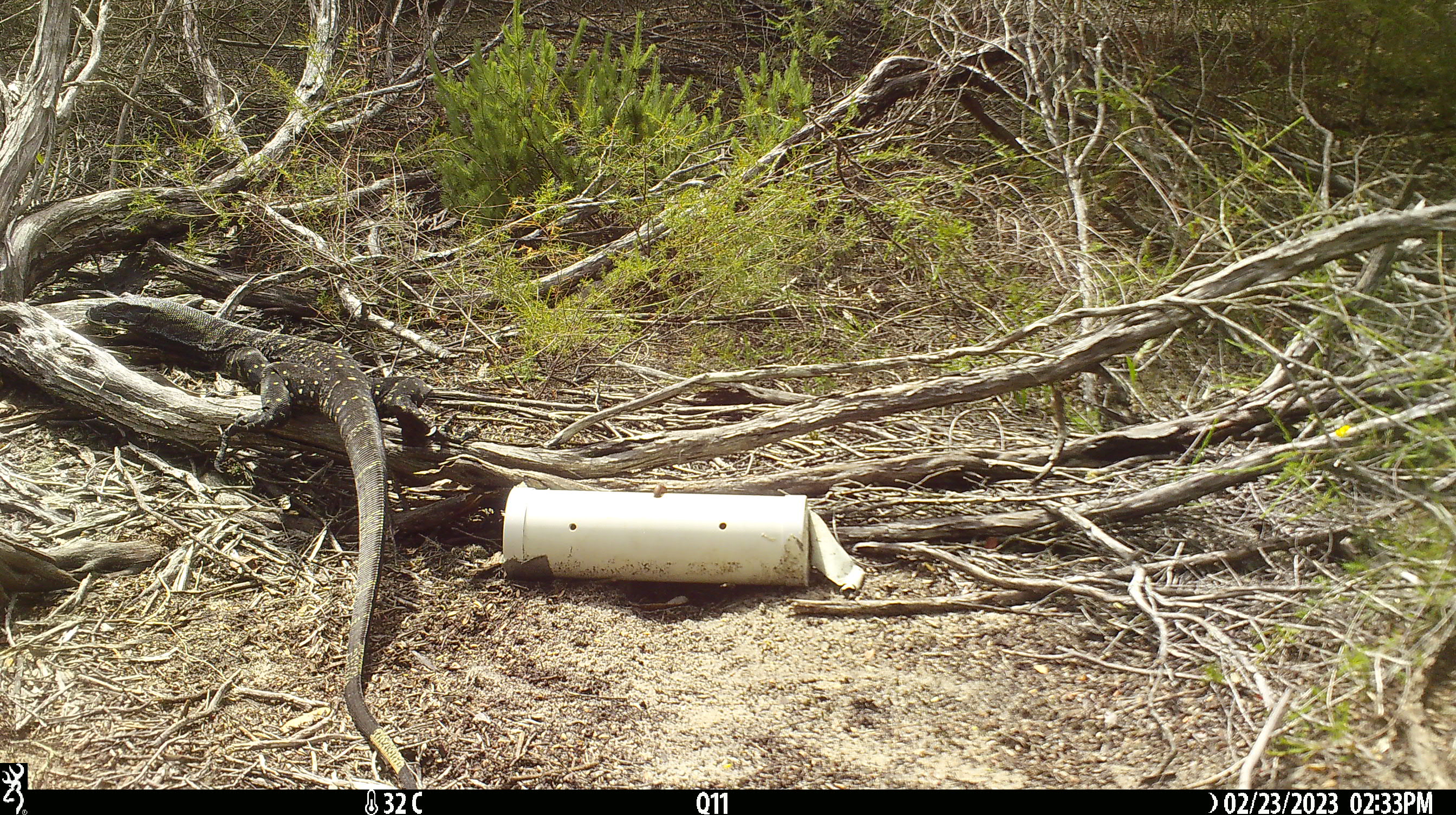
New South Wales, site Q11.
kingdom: Animalia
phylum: Chordata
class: Reptilia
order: Squamata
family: Varanidae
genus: Varanus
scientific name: Varanus varius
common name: lace monitor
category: goanna